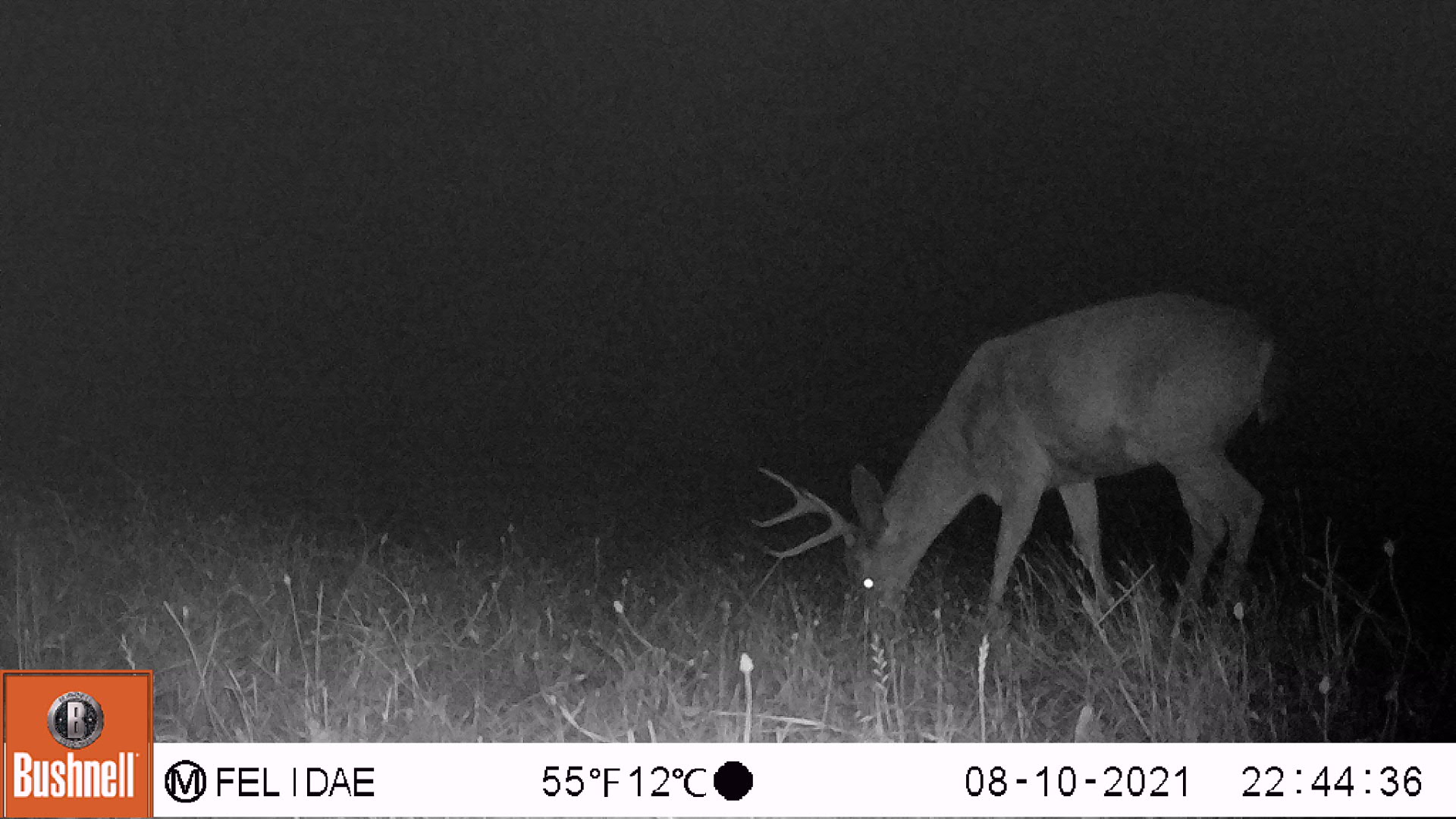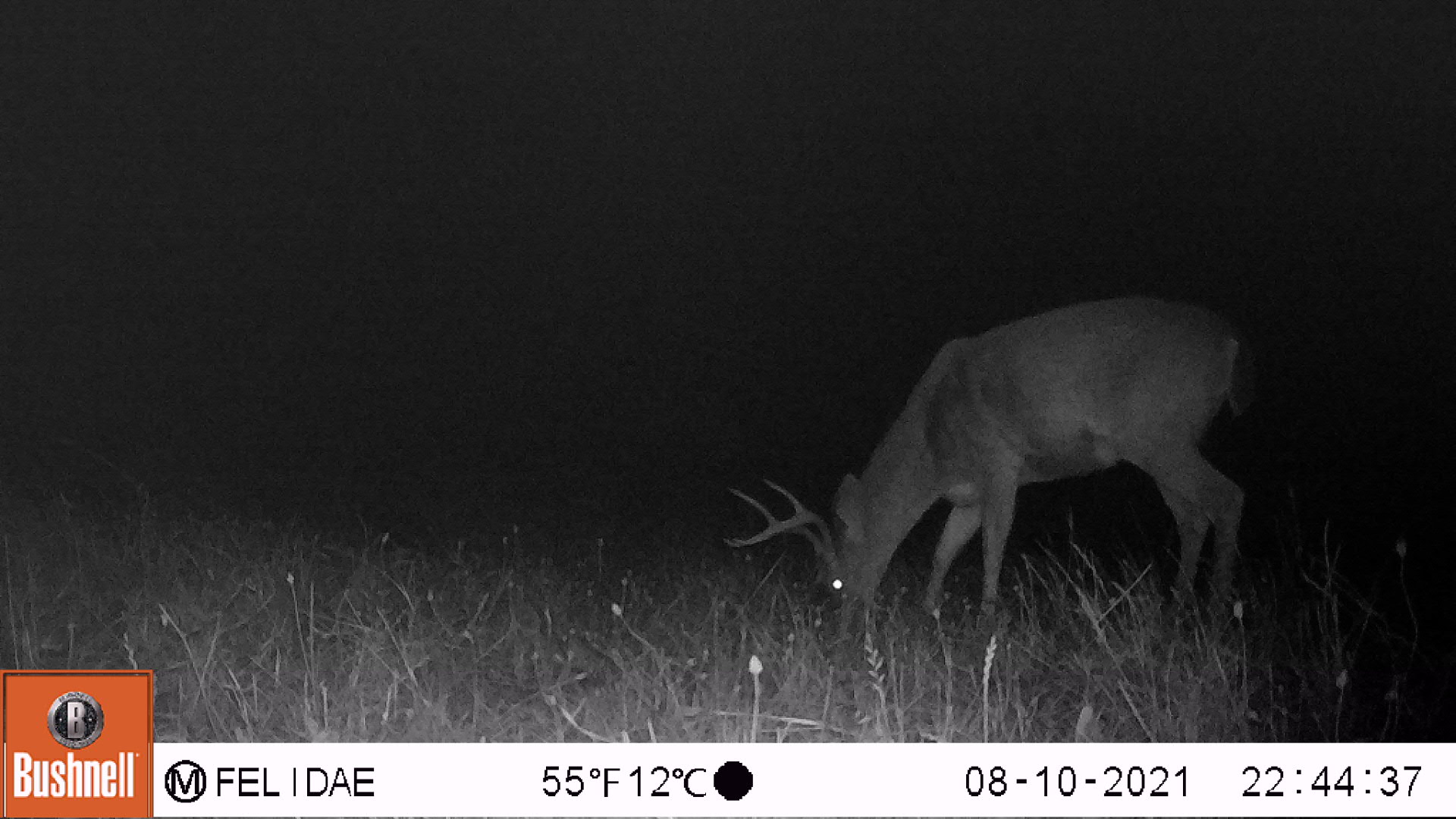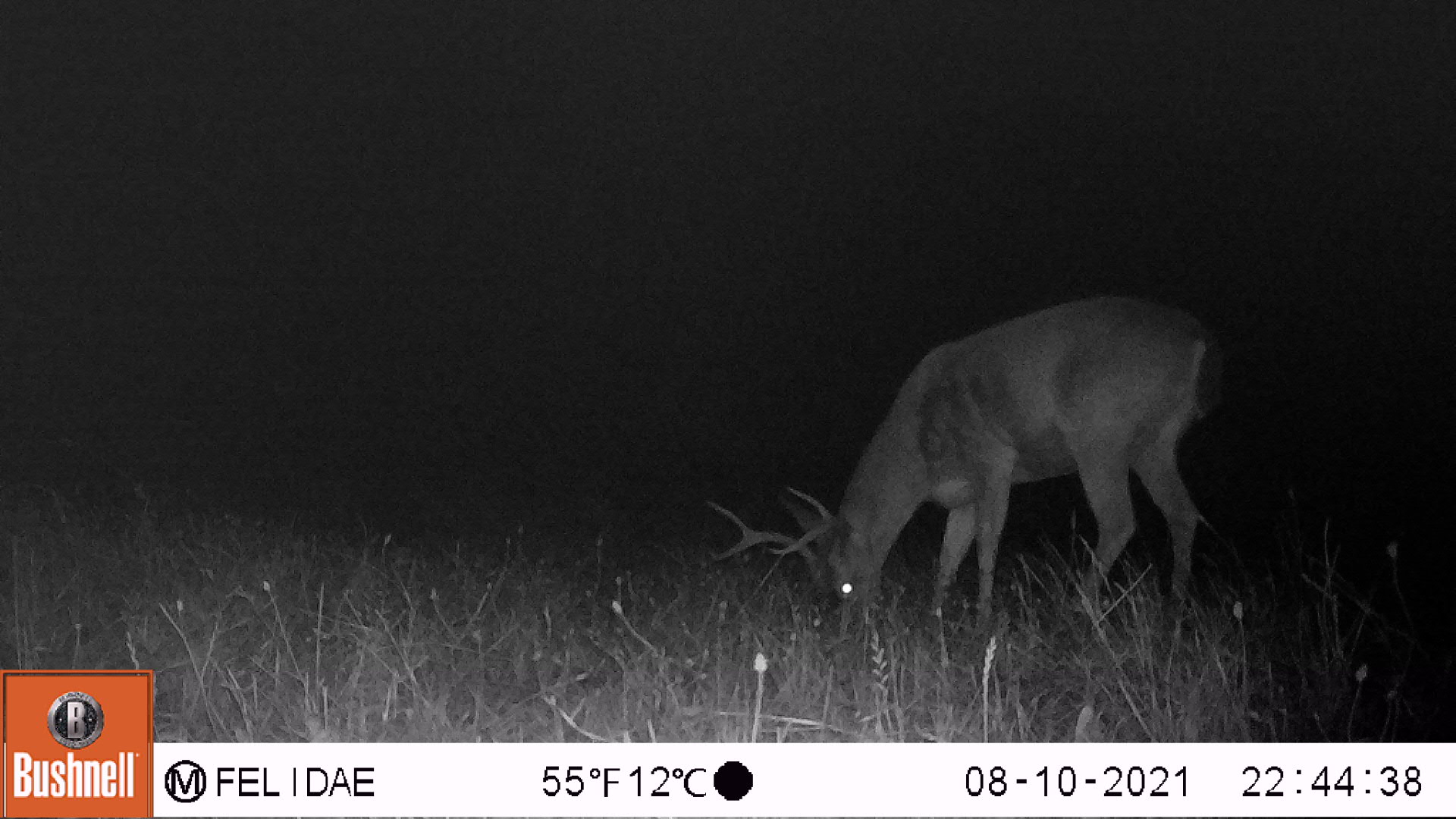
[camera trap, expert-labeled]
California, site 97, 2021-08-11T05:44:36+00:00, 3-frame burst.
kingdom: Animalia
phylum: Chordata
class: Mammalia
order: Artiodactyla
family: Cervidae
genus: Odocoileus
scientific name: Odocoileus hemionus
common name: mule deer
Mule deer (Odocoileus hemionus).